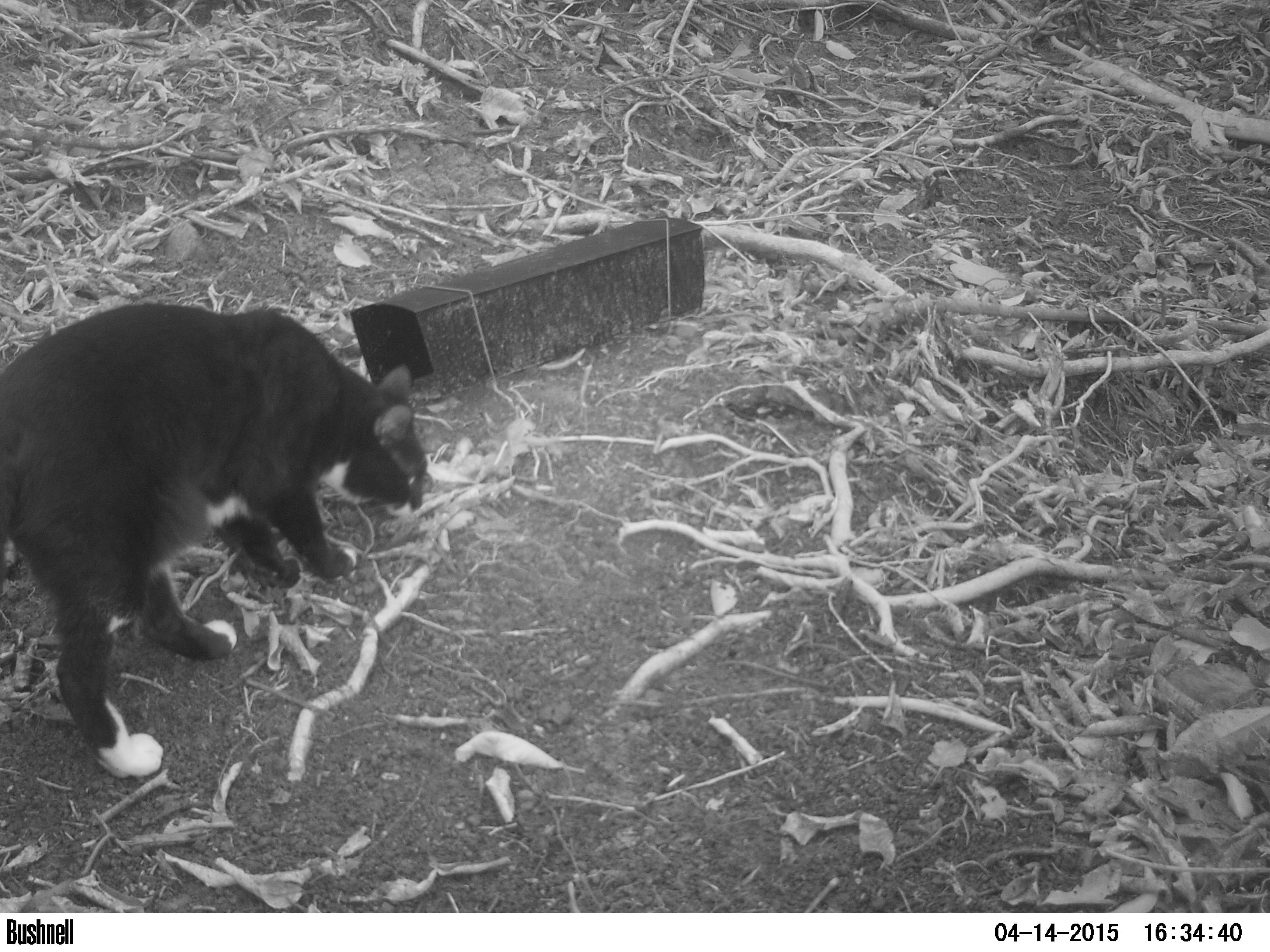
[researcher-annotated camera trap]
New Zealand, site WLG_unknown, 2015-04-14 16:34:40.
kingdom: Animalia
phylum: Chordata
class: Mammalia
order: Carnivora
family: Felidae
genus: Felis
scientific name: Felis catus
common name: domestic cat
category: cat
Cat (domestic cat) (Felis catus).